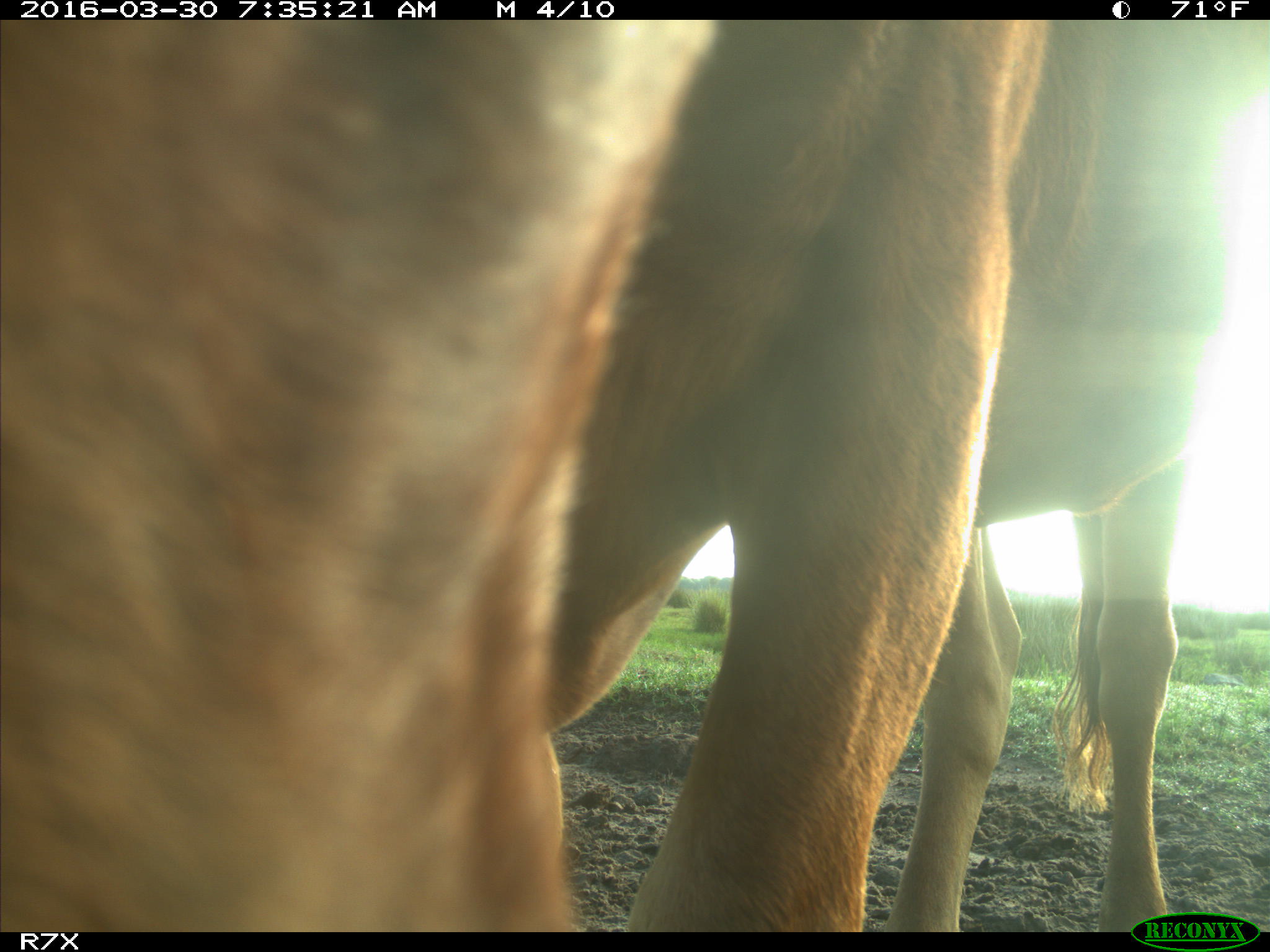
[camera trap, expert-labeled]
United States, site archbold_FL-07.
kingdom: Animalia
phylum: Chordata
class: Mammalia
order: Artiodactyla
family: Bovidae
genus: Bos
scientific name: Bos taurus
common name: domestic cow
Bos taurus (domestic cow).